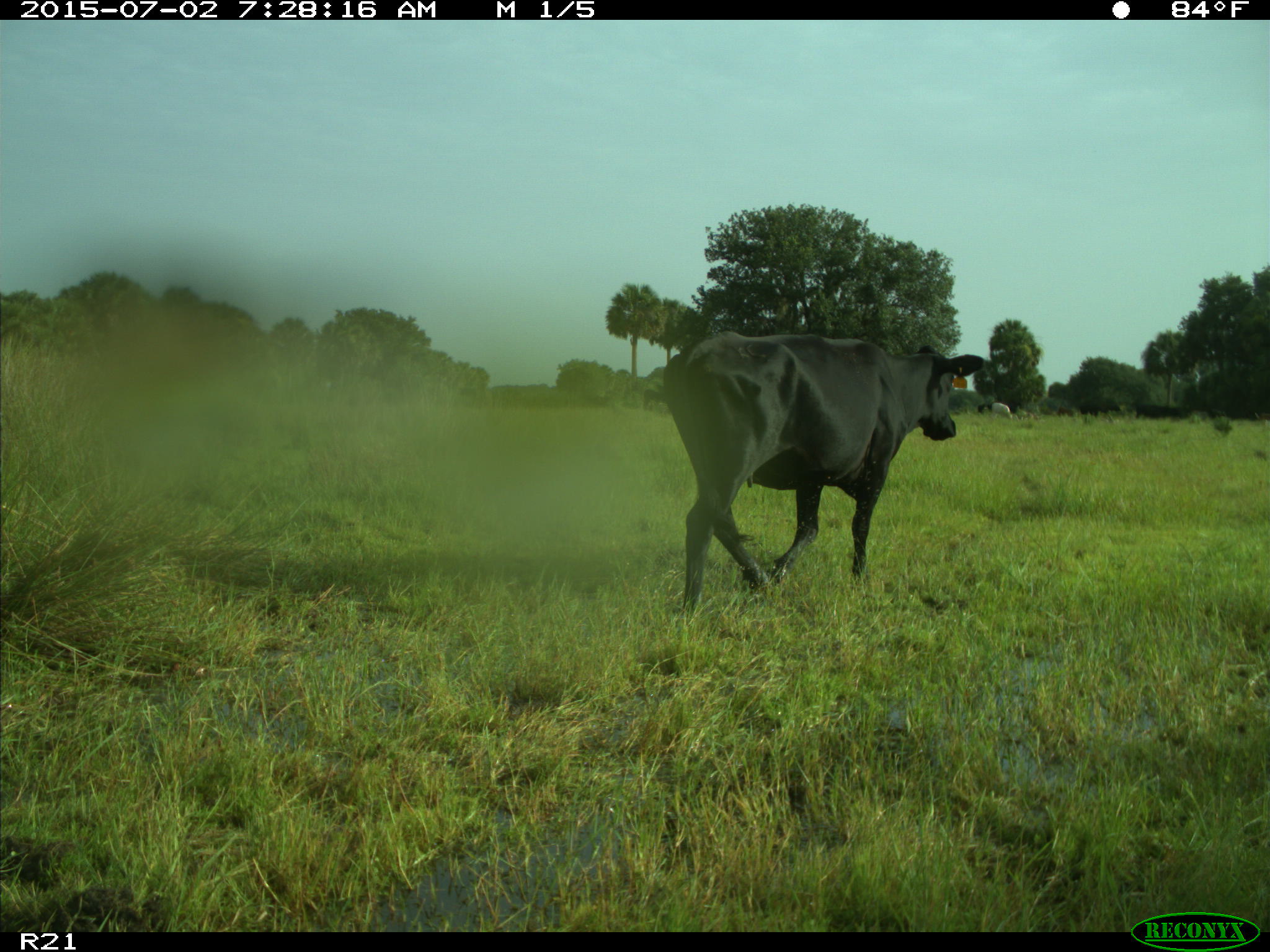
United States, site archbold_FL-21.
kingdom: Animalia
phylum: Chordata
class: Mammalia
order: Artiodactyla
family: Bovidae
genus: Bos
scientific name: Bos taurus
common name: domestic cow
Bos taurus (domestic cow).